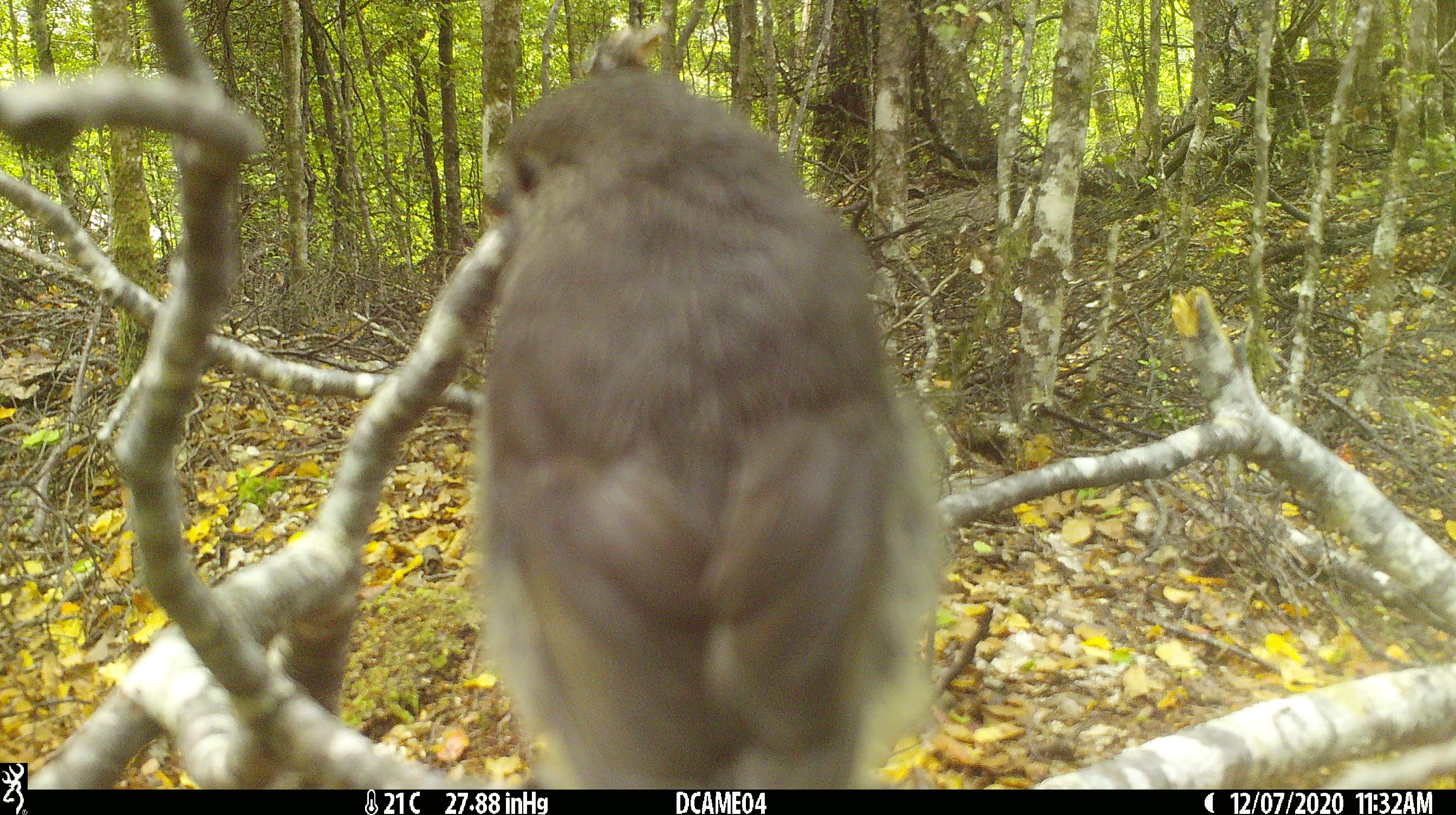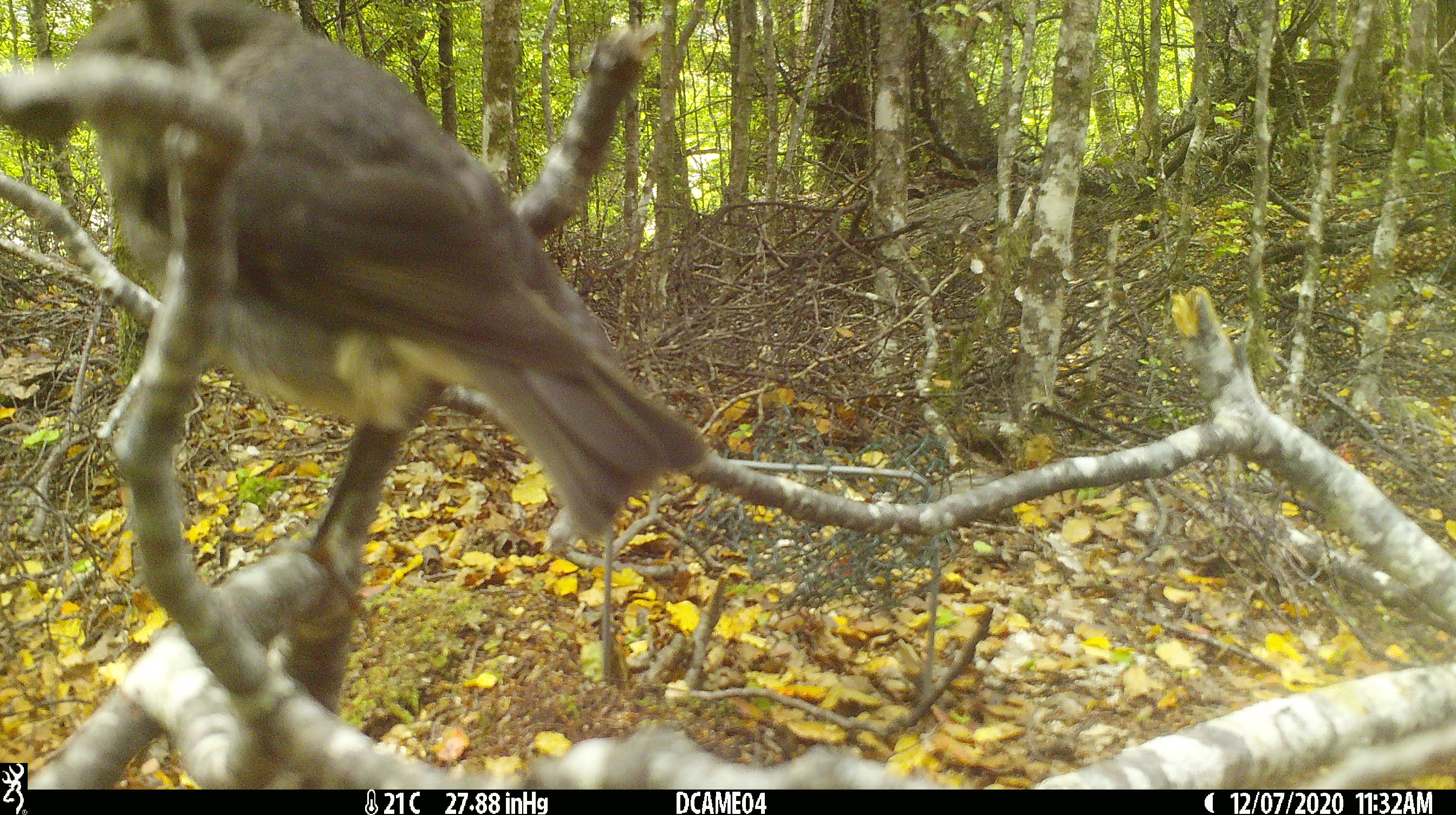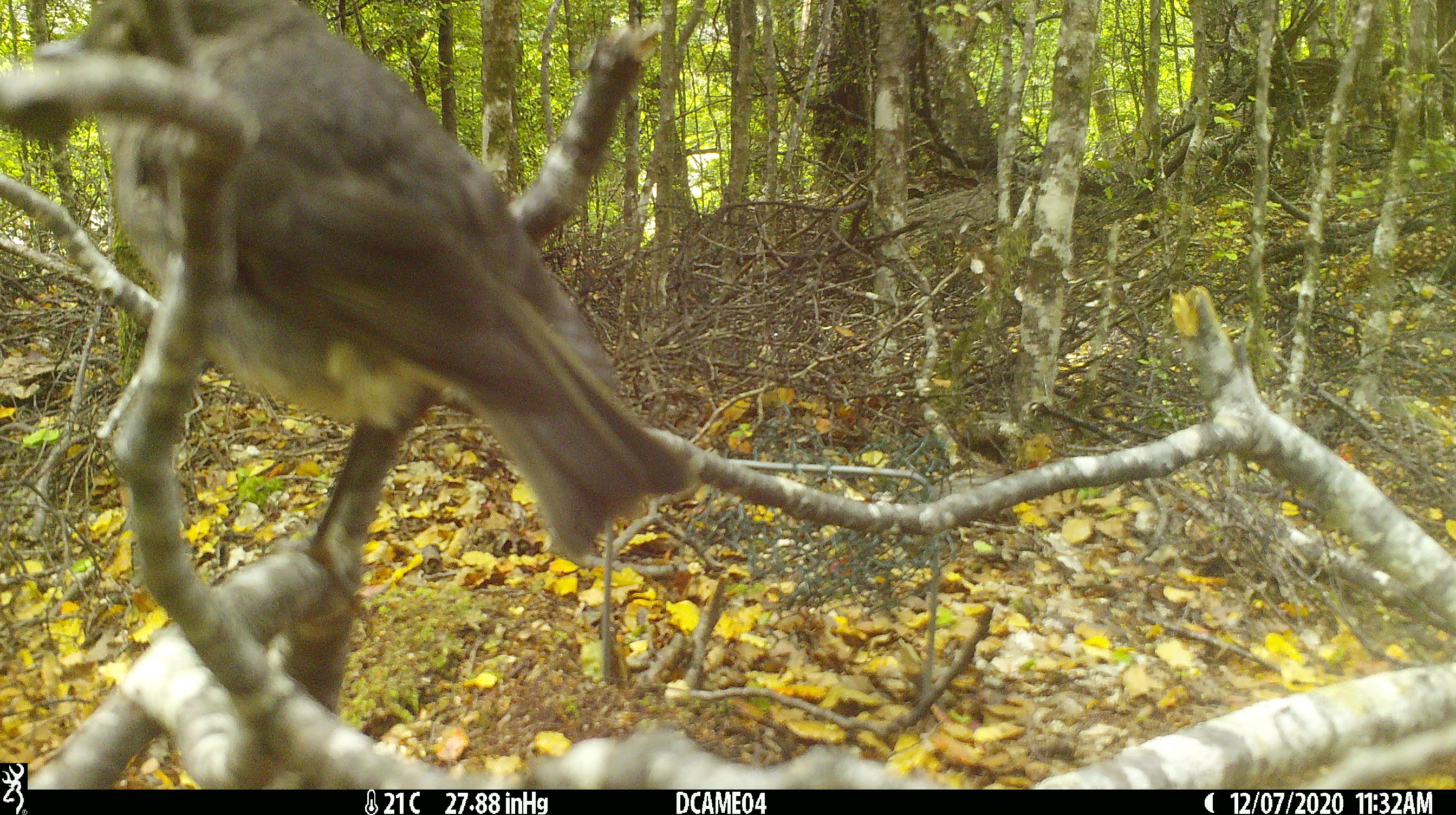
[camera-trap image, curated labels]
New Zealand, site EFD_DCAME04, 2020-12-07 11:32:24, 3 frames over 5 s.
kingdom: Animalia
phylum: Chordata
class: Aves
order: Passeriformes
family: Petroicidae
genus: Petroica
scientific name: Petroica australis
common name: new zealand robin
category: robin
Robin (new zealand robin) (Petroica australis).